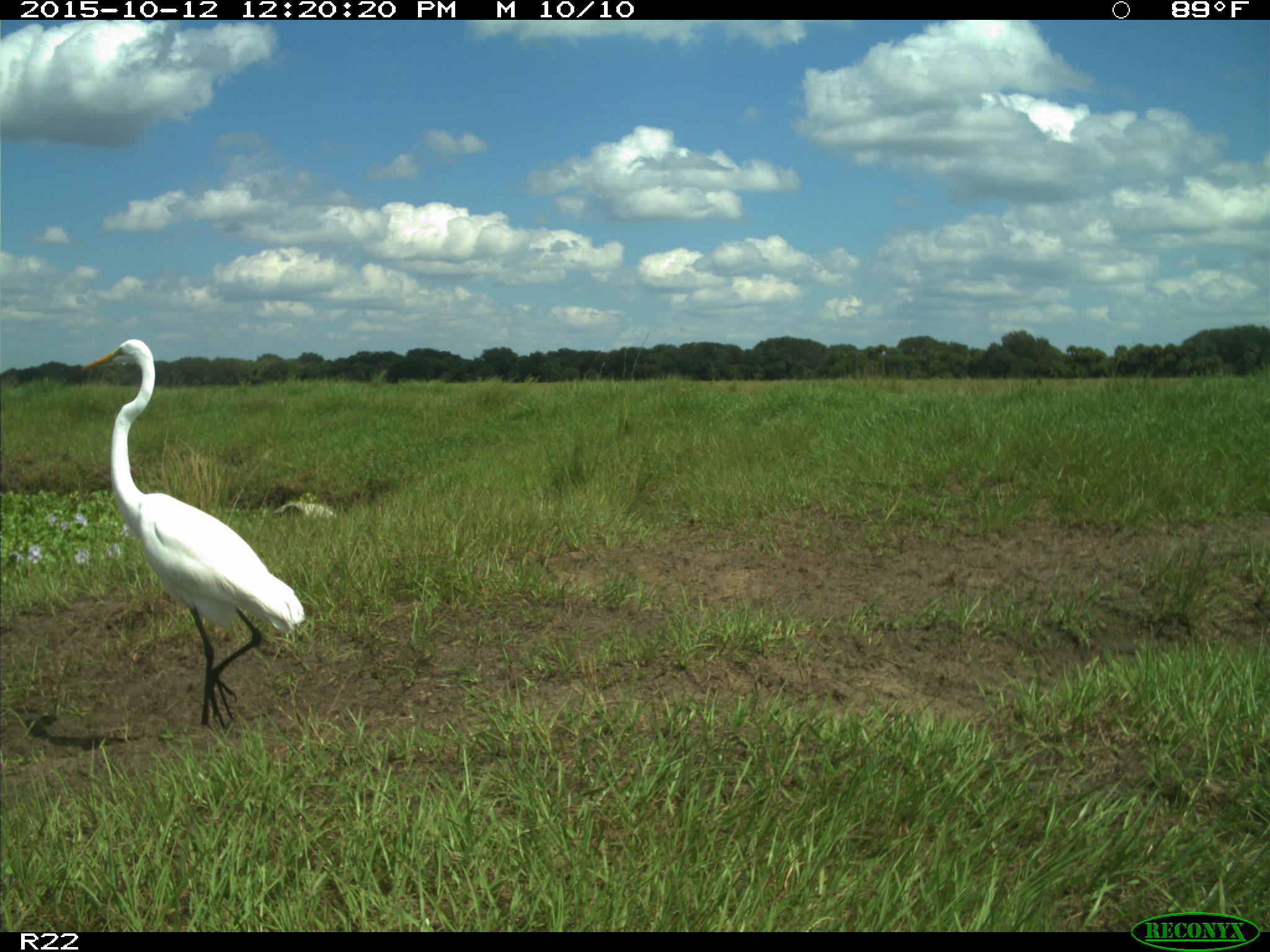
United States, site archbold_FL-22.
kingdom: Animalia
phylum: Chordata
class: Aves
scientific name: Aves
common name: birds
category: unidentified bird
Unidentified bird (birds) (Aves).